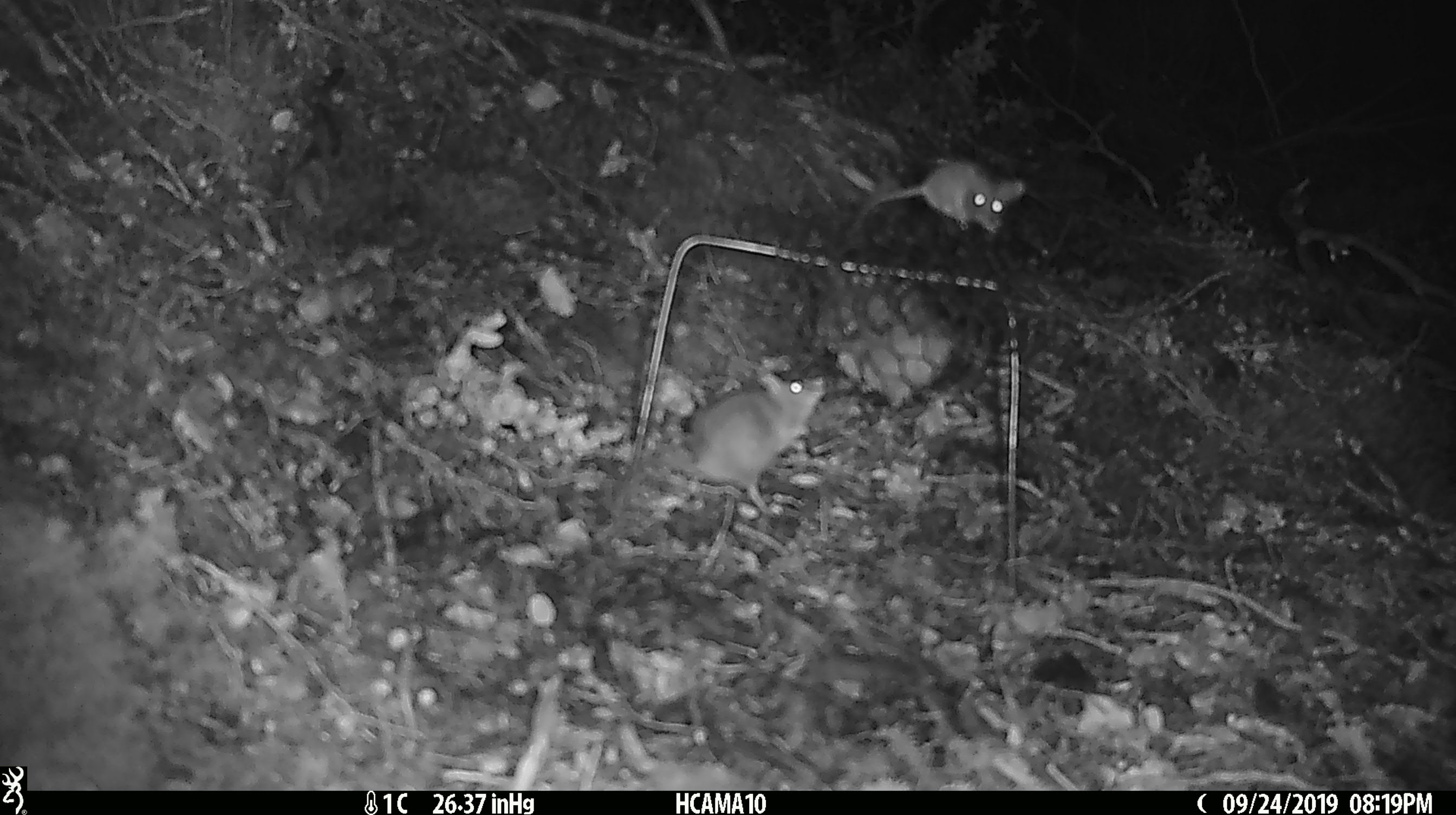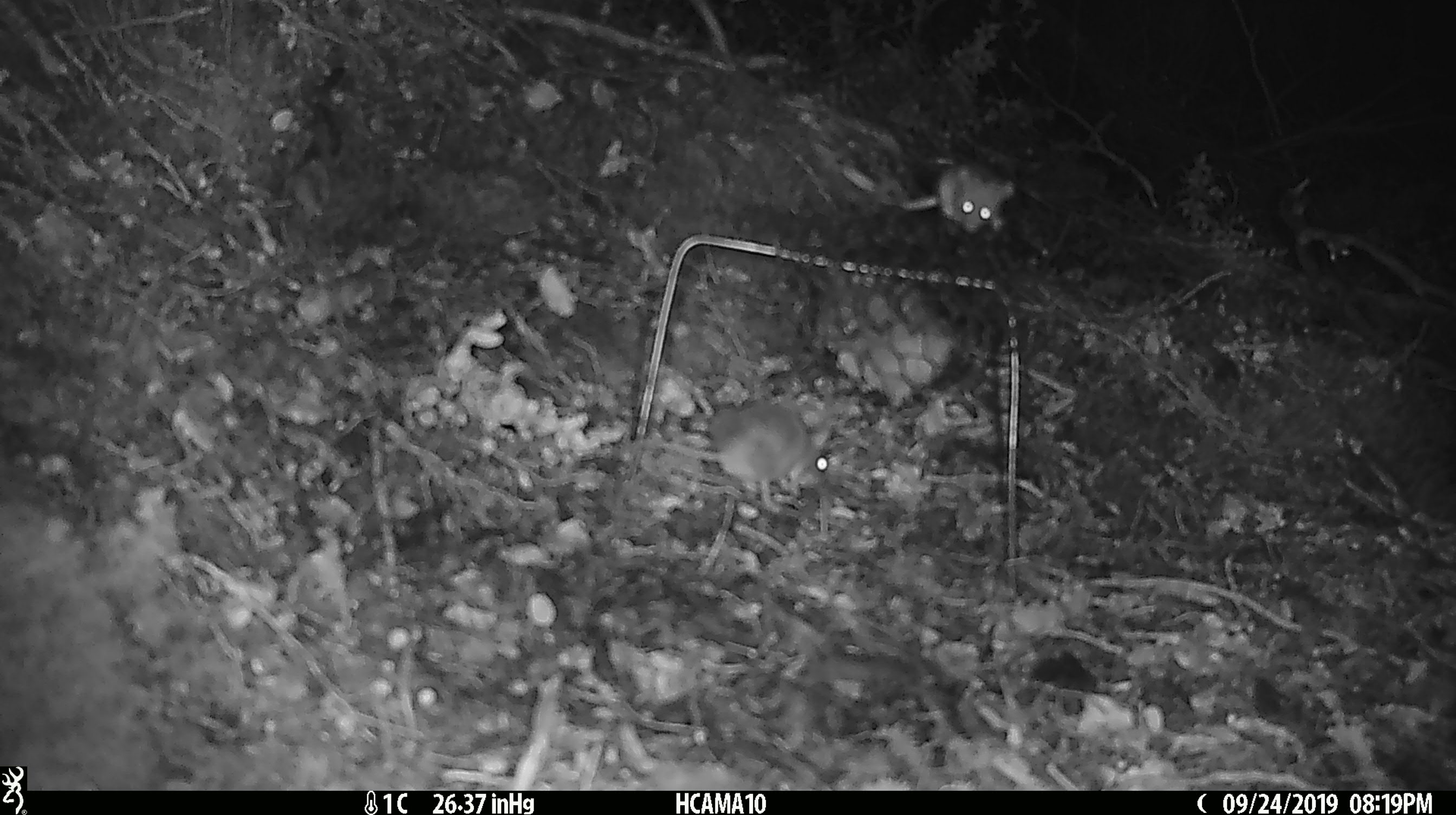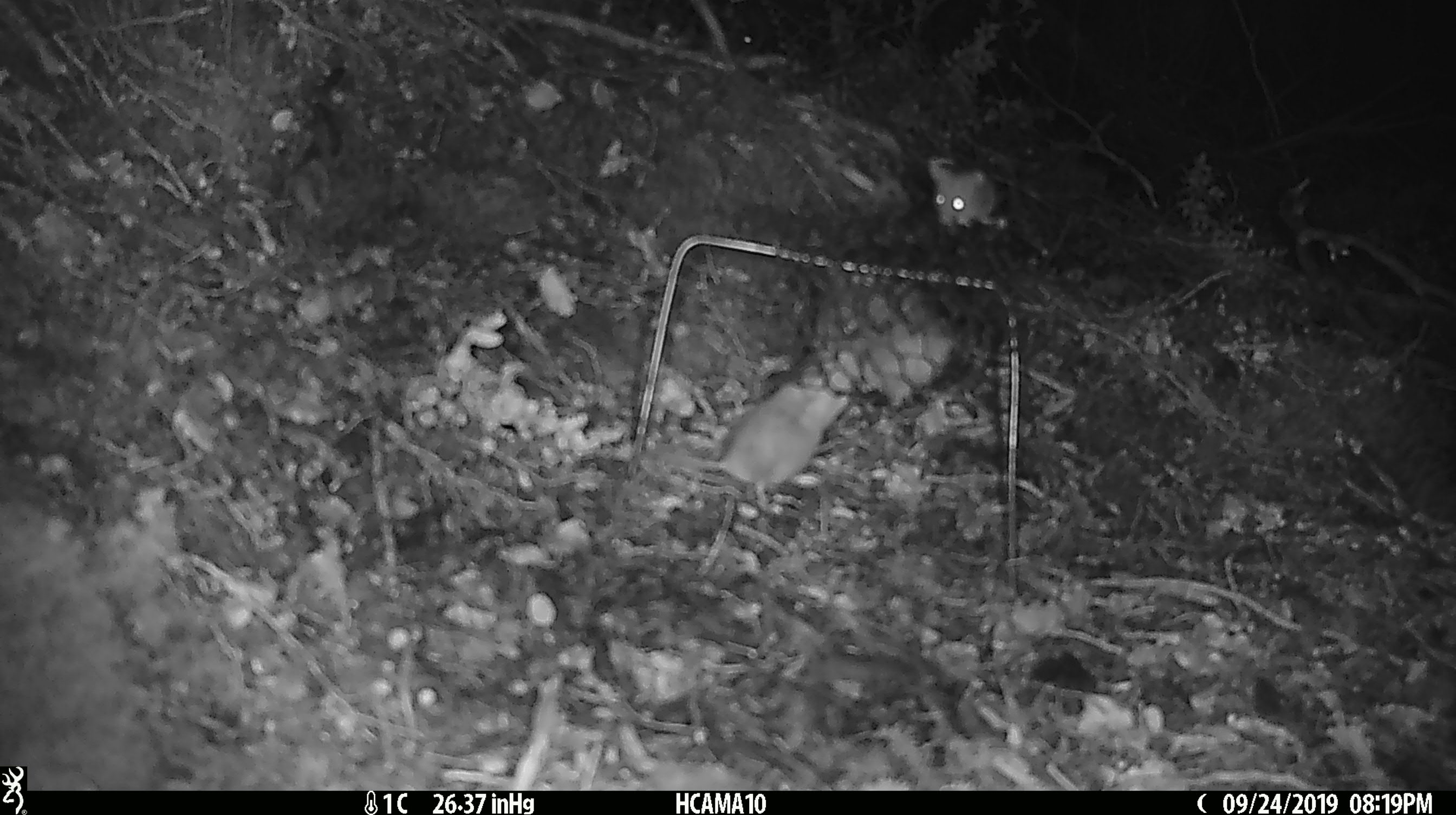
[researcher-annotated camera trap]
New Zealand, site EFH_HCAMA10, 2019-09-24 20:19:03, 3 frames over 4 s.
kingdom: Animalia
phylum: Chordata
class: Mammalia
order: Rodentia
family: Muridae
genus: Mus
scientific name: Mus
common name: mouse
Mouse (Mus).